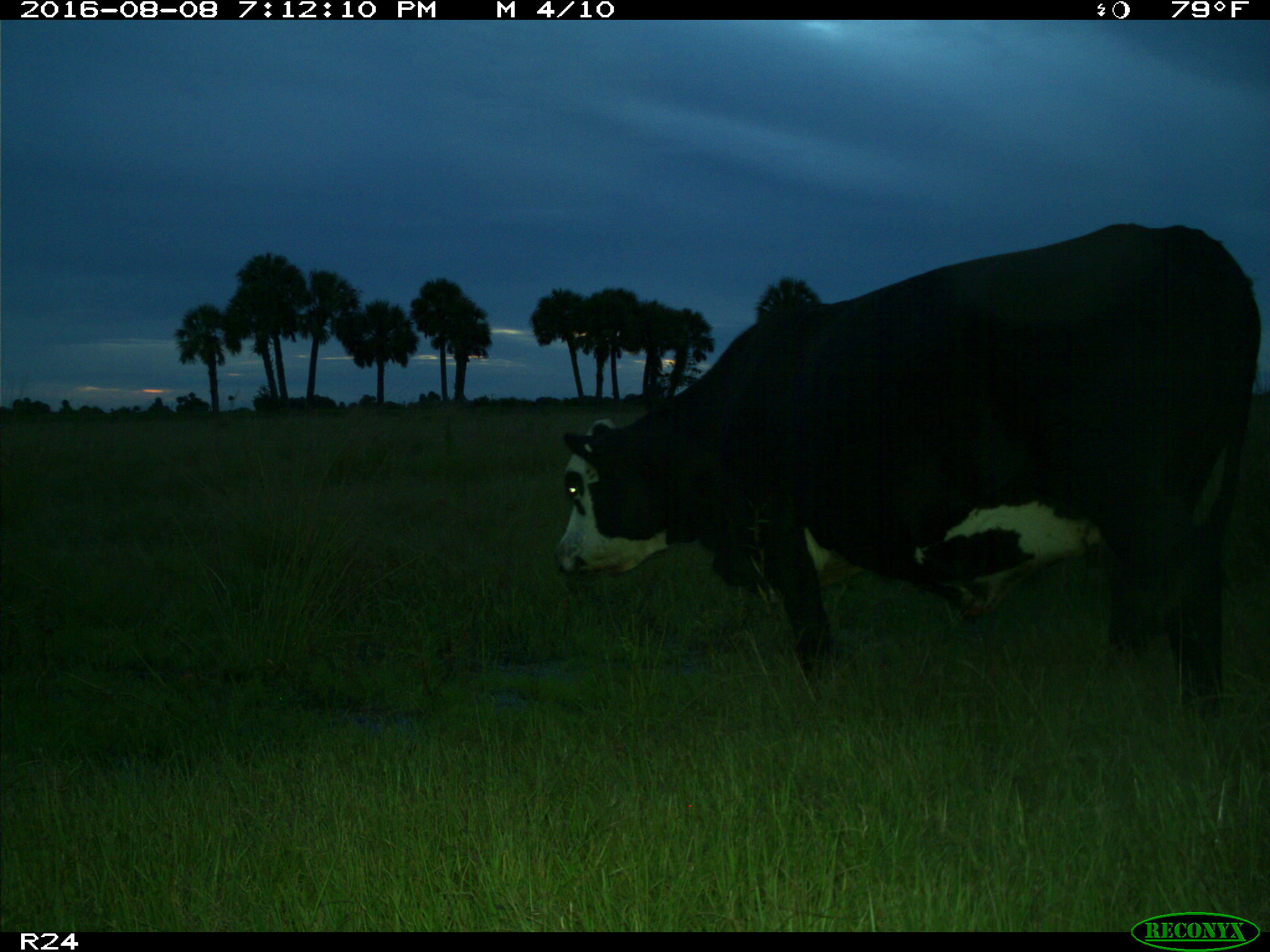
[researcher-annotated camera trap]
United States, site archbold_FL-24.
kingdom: Animalia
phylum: Chordata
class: Mammalia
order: Artiodactyla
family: Bovidae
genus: Bos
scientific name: Bos taurus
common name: domestic cow